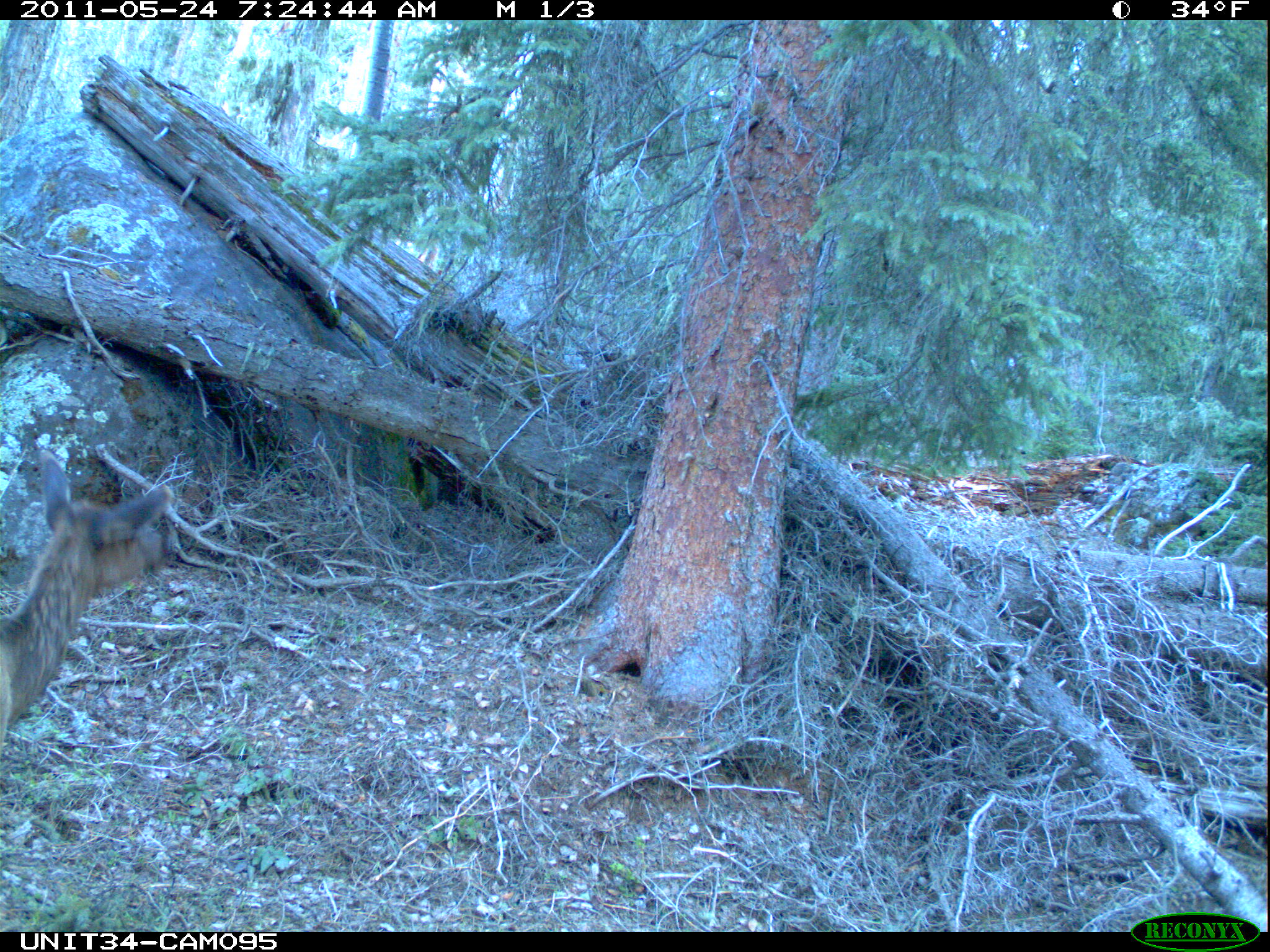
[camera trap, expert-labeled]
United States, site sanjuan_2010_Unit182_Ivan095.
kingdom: Animalia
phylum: Chordata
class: Mammalia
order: Artiodactyla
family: Cervidae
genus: Cervus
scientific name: Cervus elaphus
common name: red deer